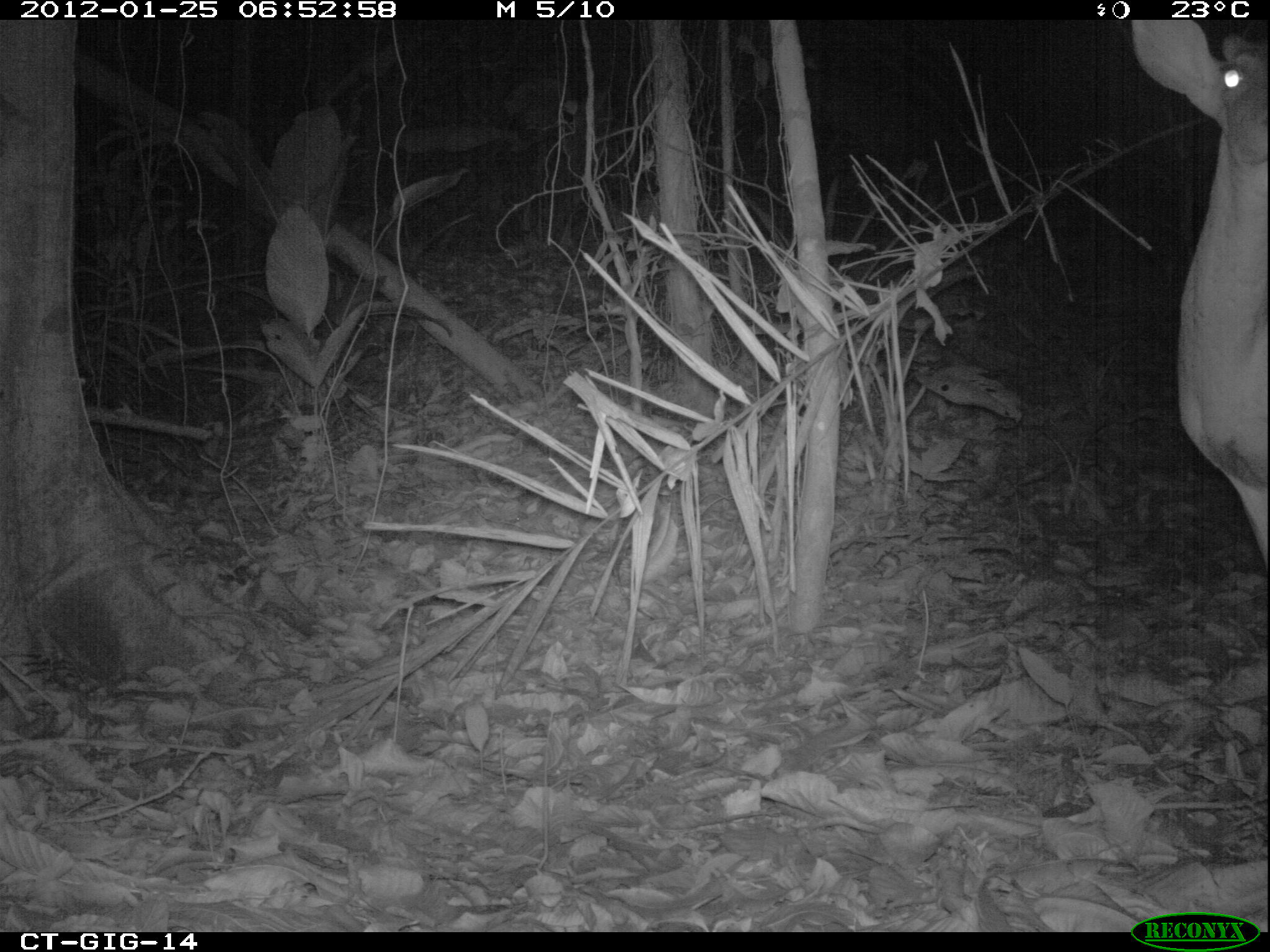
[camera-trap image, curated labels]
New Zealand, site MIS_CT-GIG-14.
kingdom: Animalia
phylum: Chordata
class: Mammalia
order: Artiodactyla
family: Cervidae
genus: Odocoileus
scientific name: Odocoileus virginianus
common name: white-tailed deer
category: white tailed deer